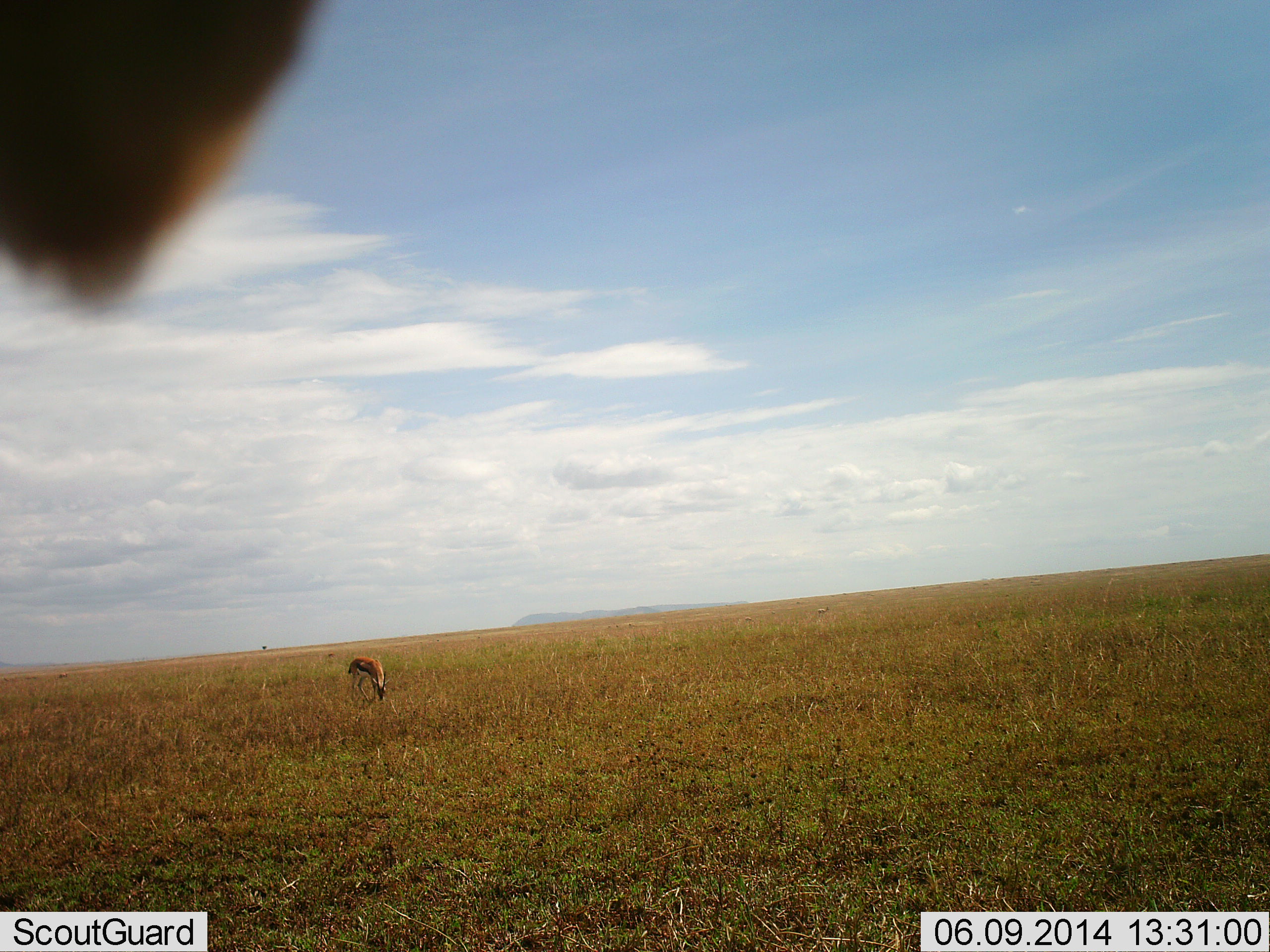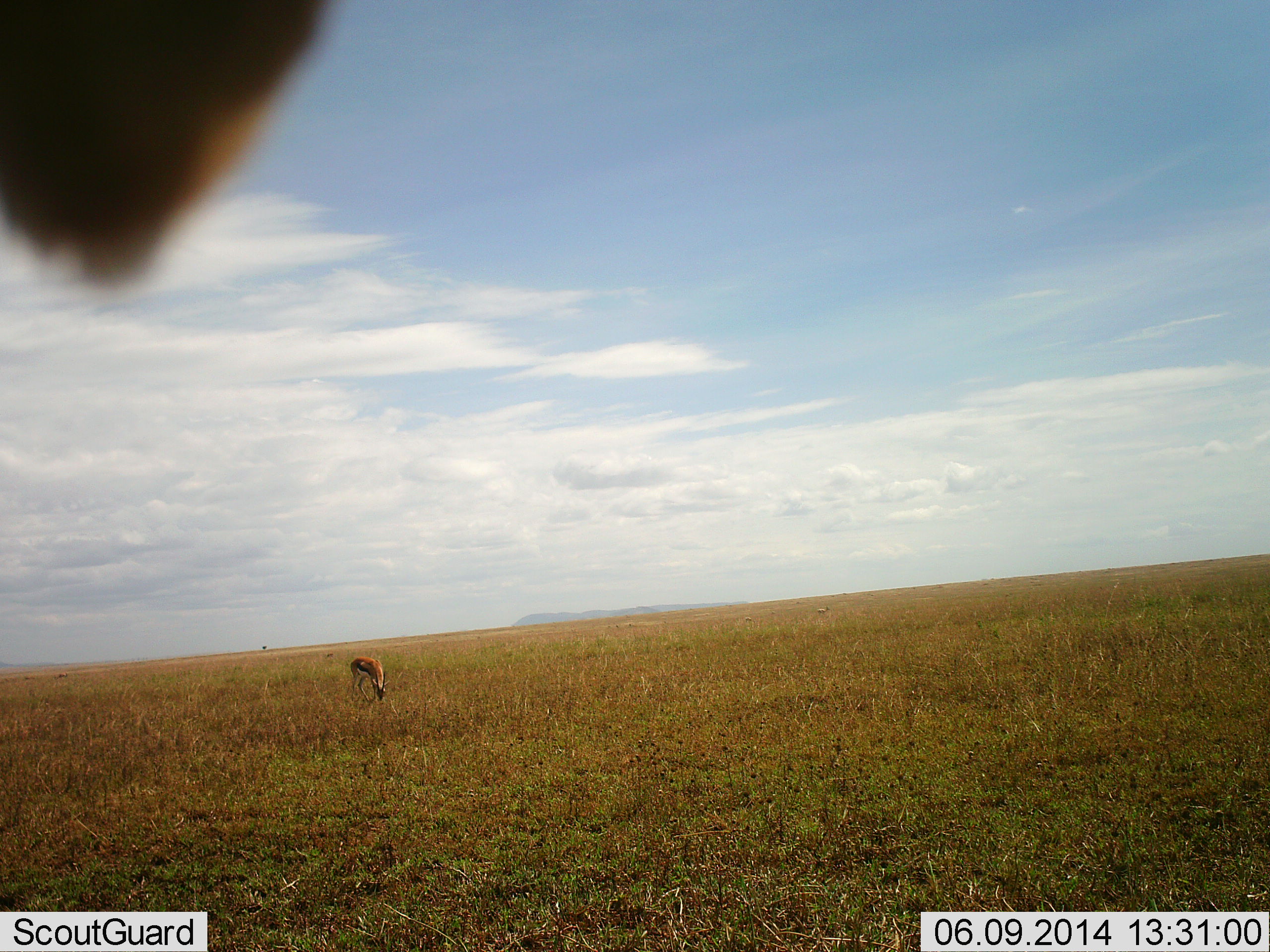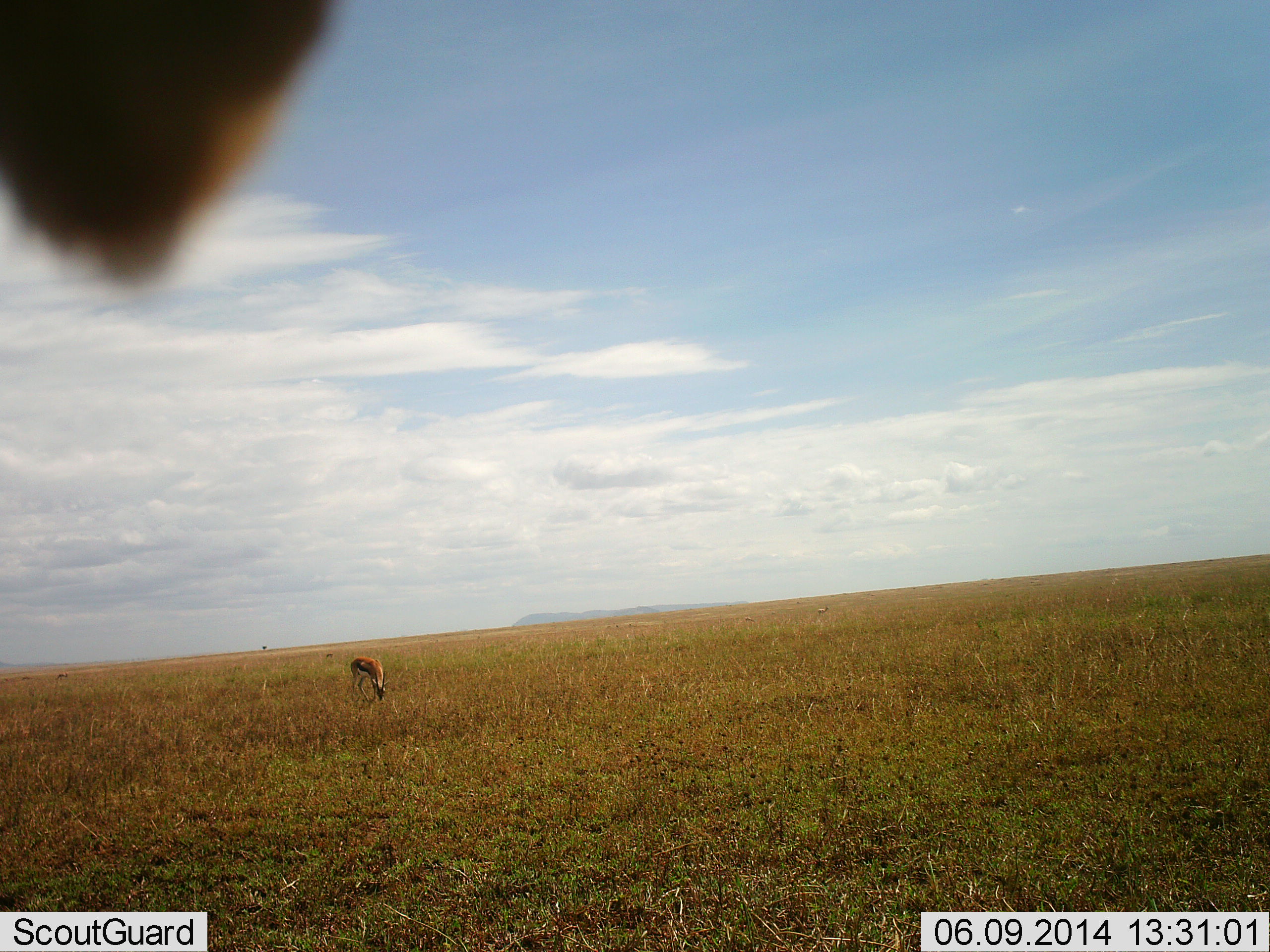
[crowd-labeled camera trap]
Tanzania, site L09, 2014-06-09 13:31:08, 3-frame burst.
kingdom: Animalia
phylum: Chordata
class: Mammalia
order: Artiodactyla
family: Bovidae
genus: Eudorcas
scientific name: Eudorcas thomsonii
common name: thomson's gazelle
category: gazellethomsons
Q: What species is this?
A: Gazellethomsons (thomson's gazelle) (Eudorcas thomsonii).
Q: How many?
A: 1.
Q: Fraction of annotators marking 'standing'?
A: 9%.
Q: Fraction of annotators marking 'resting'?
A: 0%.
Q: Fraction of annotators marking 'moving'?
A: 9%.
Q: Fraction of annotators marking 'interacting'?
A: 0%.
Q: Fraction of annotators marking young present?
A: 0%.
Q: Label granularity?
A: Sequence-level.